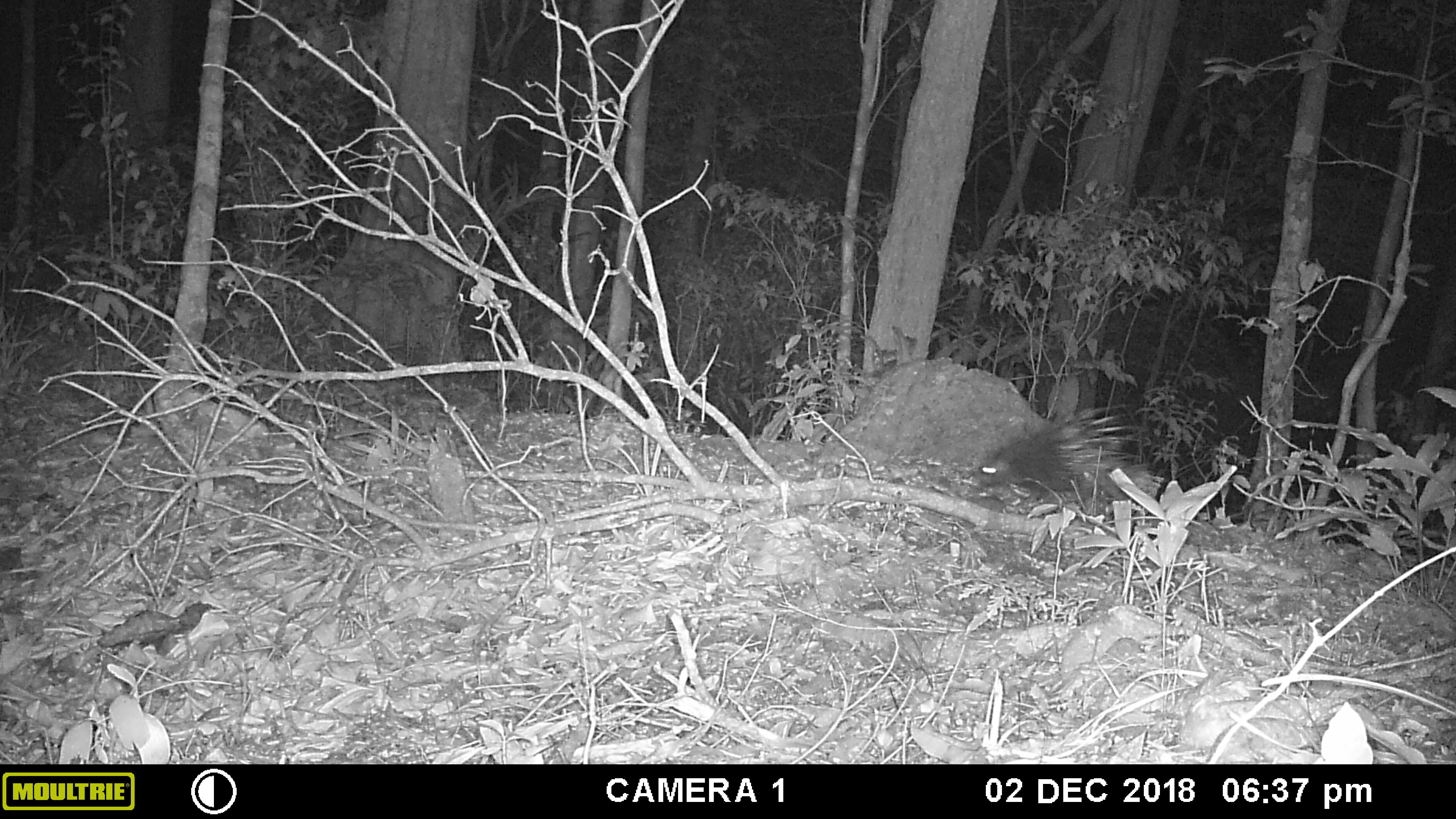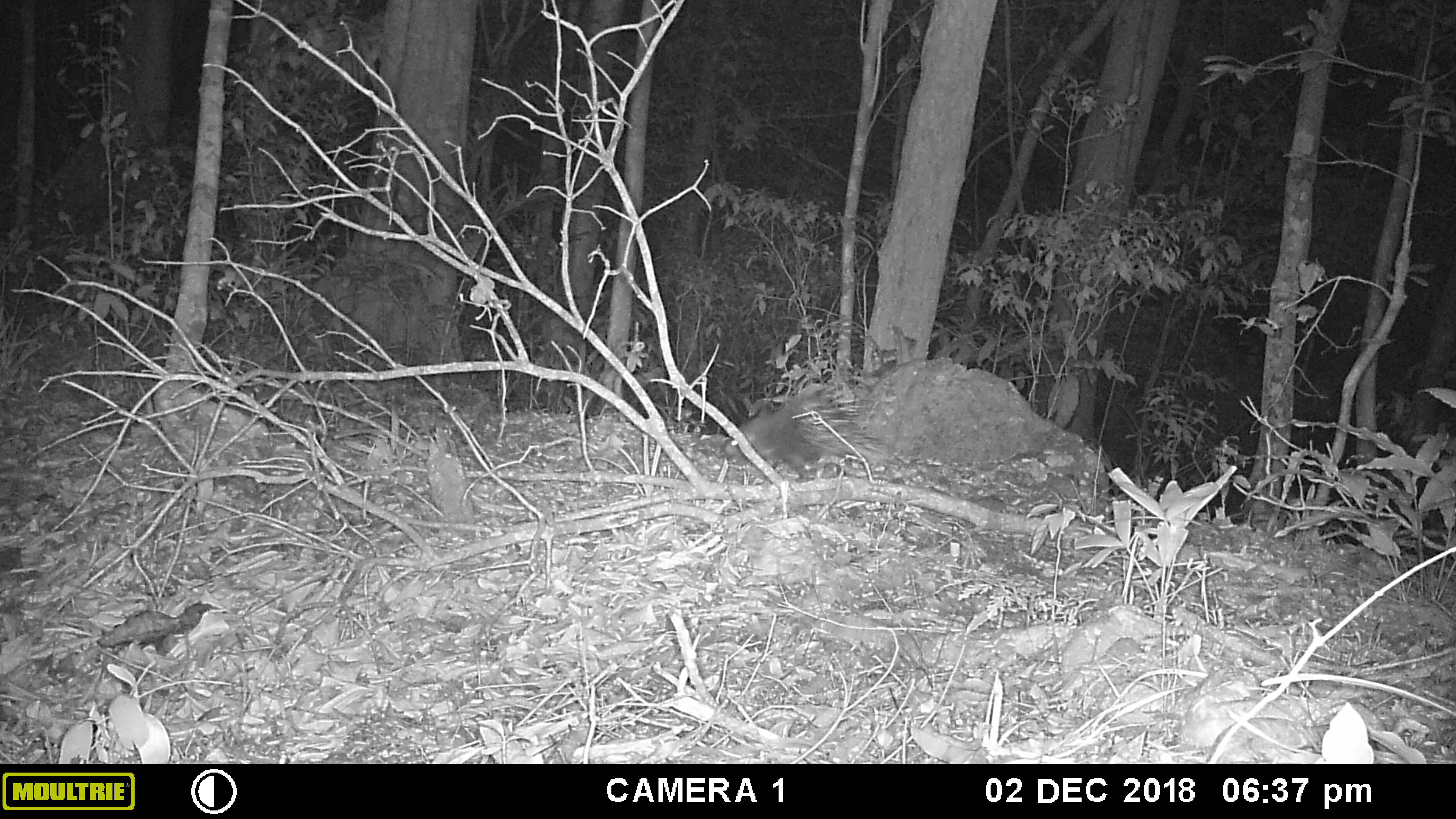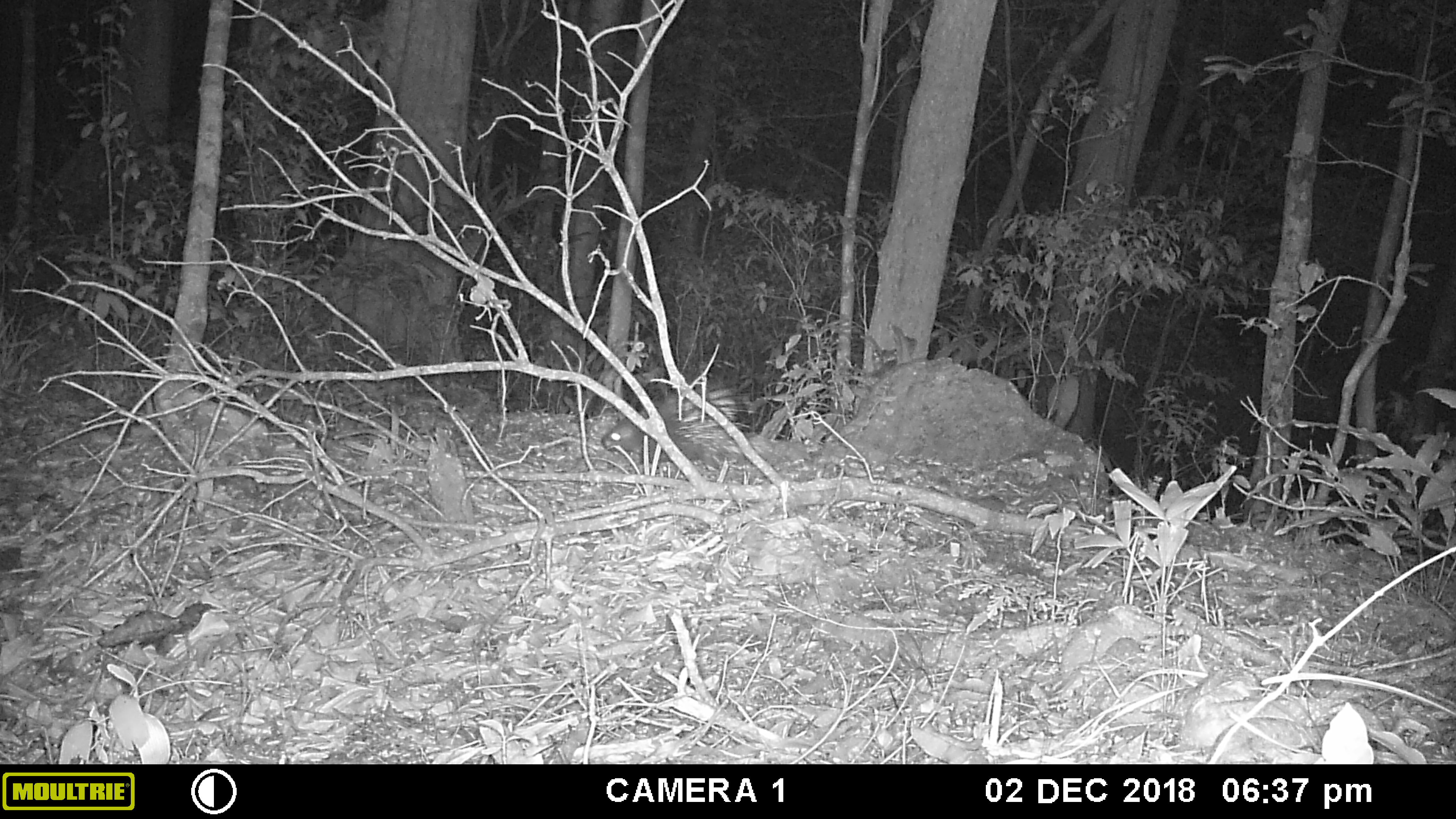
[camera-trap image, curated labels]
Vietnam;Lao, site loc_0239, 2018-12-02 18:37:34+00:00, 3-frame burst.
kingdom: Animalia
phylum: Chordata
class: Mammalia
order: Rodentia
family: Hystricidae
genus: Hystrix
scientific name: Hystrix brachyura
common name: malayan porcupine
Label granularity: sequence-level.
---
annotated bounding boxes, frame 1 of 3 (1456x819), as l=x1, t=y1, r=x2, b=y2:
malayan porcupine: l=974, t=402, r=1154, b=511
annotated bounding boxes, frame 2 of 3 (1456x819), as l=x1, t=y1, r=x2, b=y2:
malayan porcupine: l=720, t=383, r=887, b=484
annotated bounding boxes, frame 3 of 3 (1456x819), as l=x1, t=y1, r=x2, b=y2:
malayan porcupine: l=598, t=382, r=760, b=468